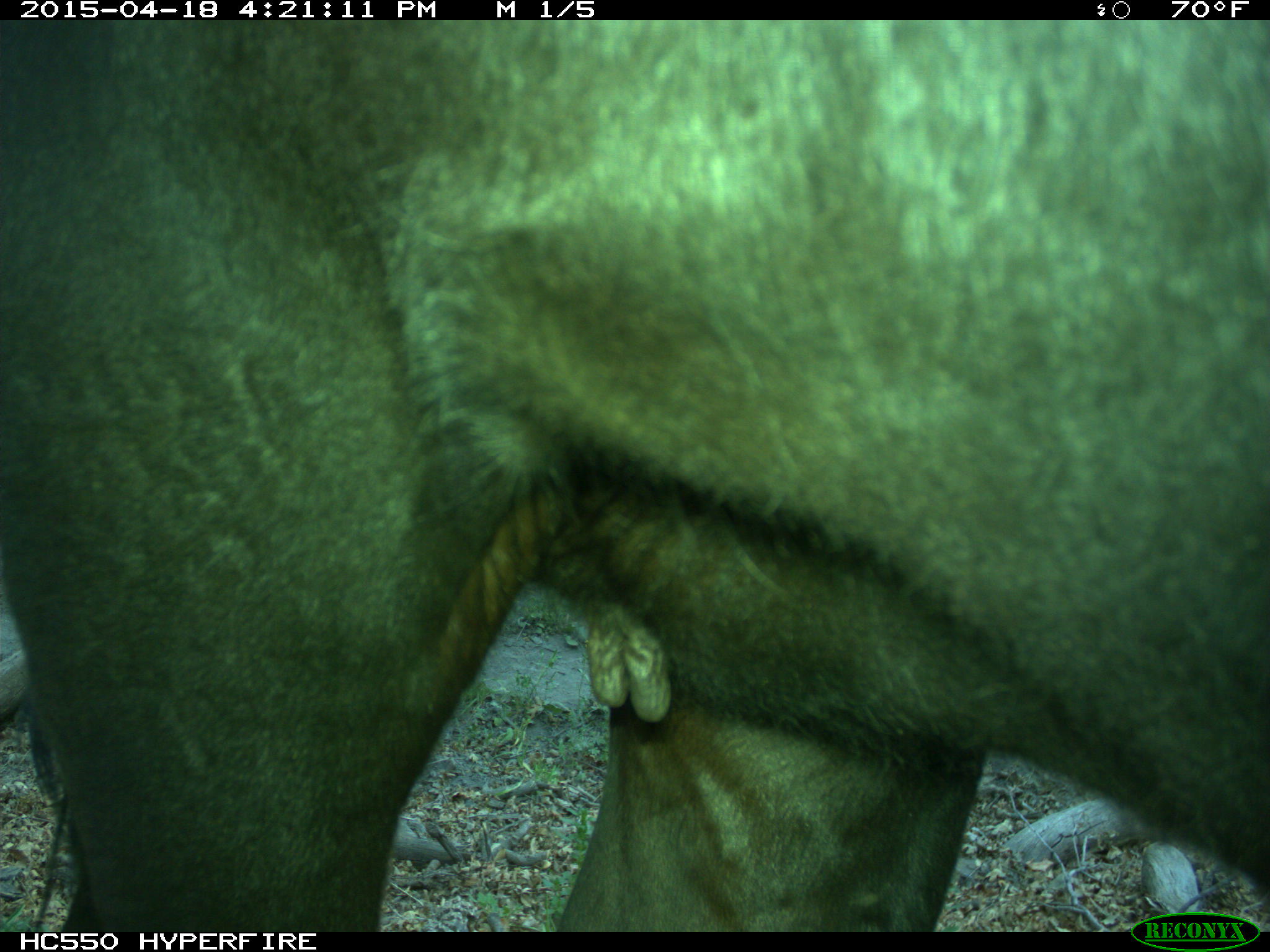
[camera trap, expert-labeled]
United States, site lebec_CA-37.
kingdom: Animalia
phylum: Chordata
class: Mammalia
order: Artiodactyla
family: Bovidae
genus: Bos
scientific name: Bos taurus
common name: domestic cow